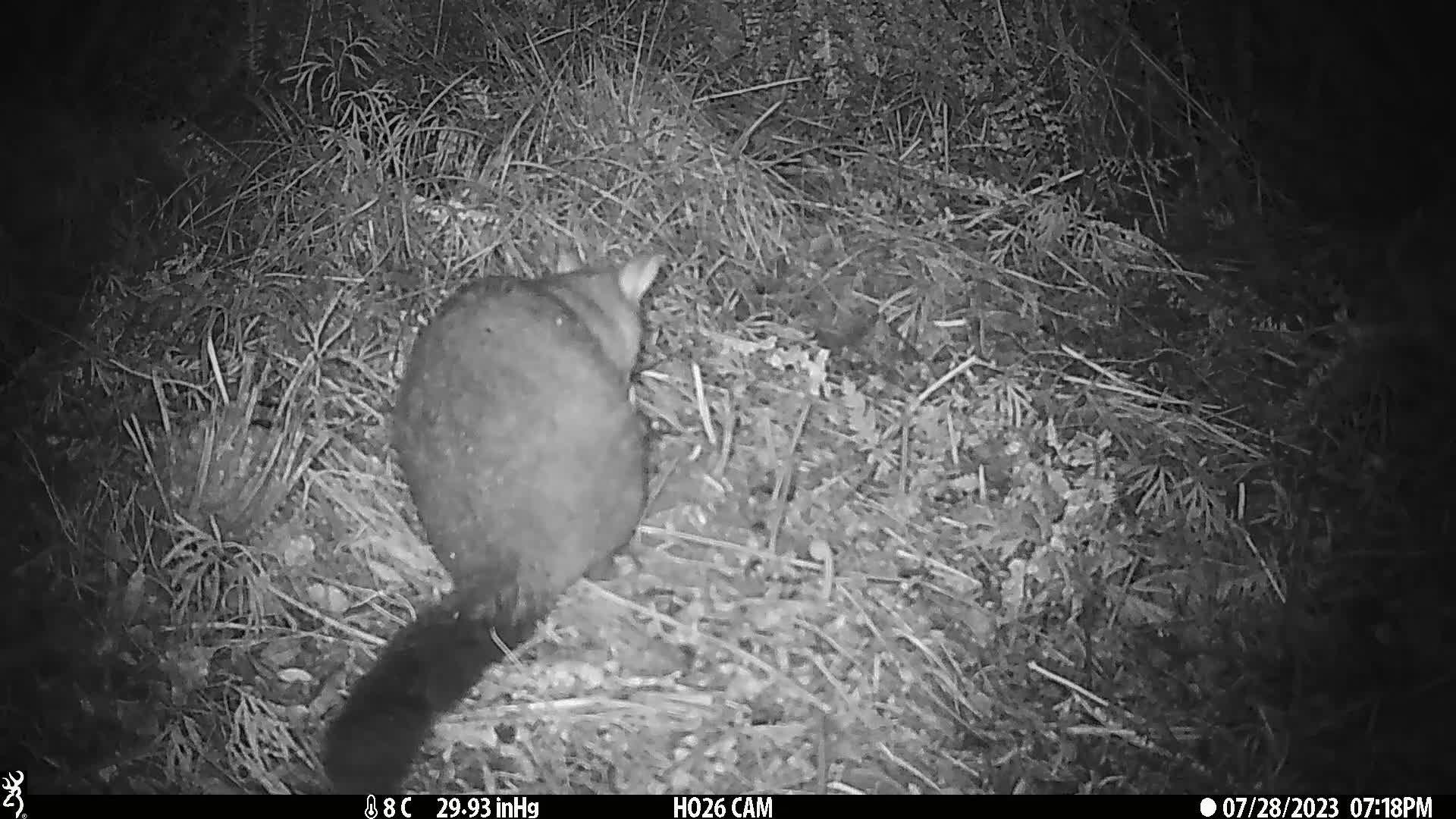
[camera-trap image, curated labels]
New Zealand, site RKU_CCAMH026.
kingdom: Animalia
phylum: Chordata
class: Mammalia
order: Diprotodontia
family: Phalangeridae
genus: Trichosurus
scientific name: Trichosurus vulpecula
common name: common brushtail possum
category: possum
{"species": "possum (common brushtail possum) (Trichosurus vulpecula)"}